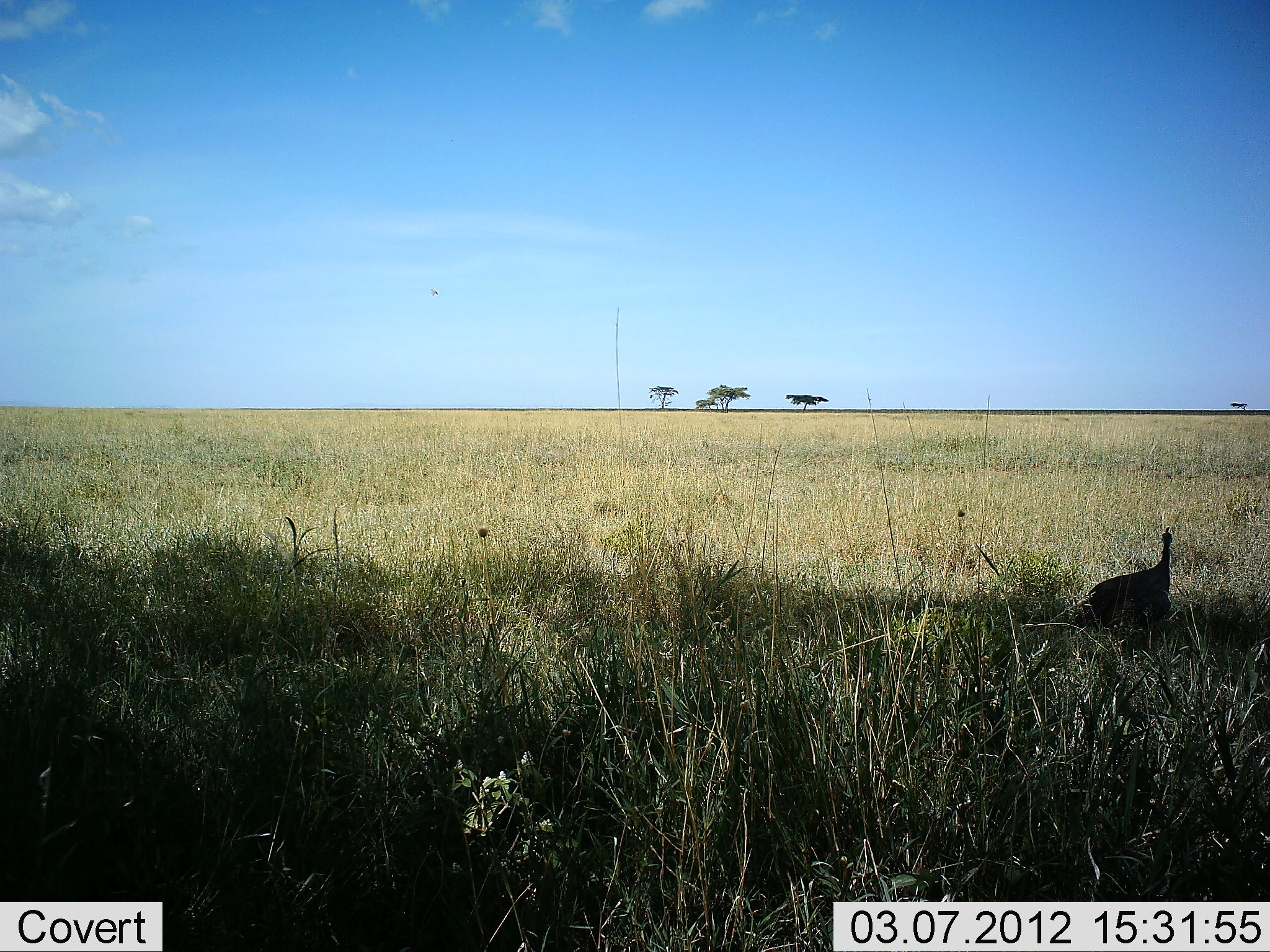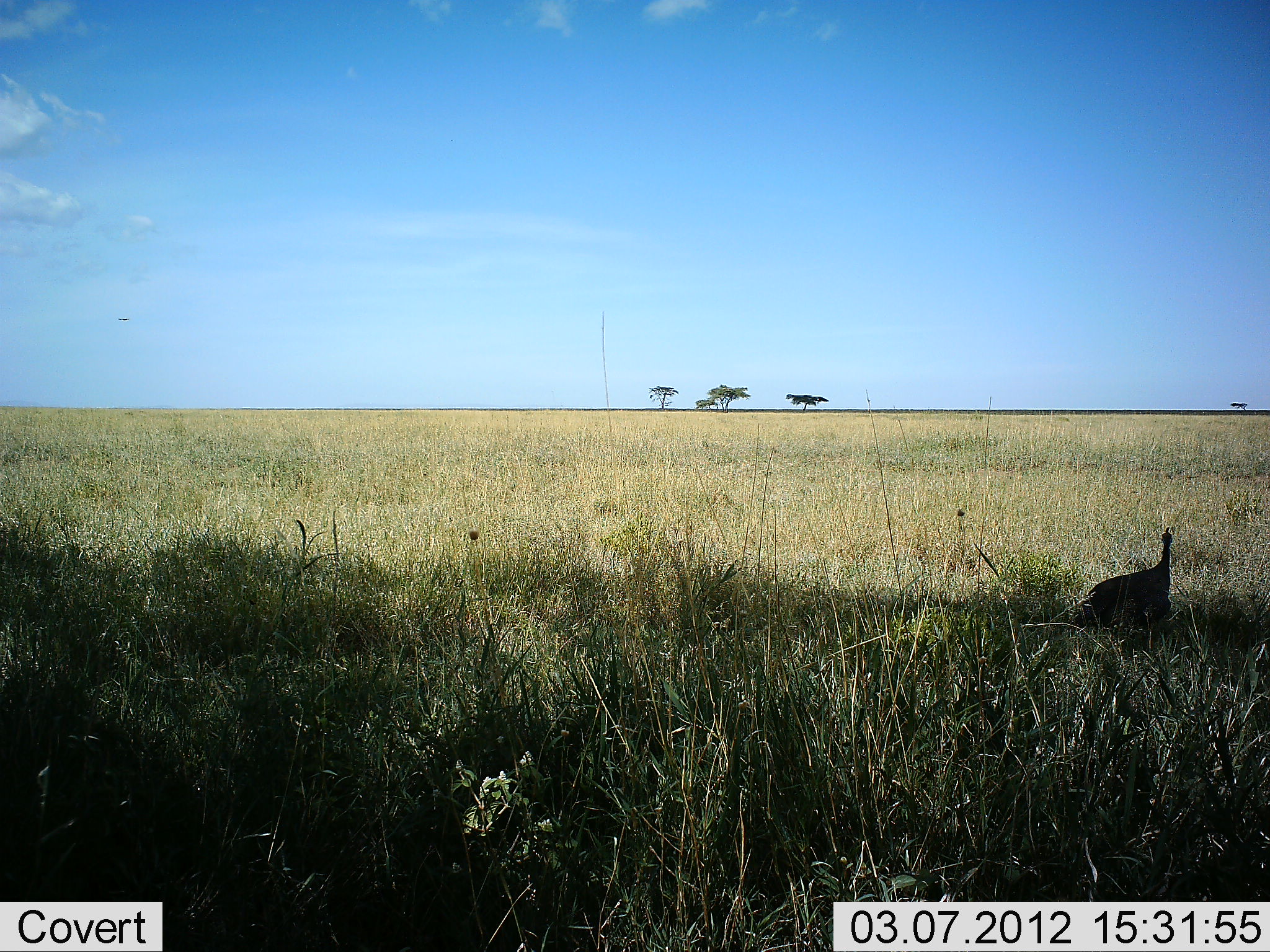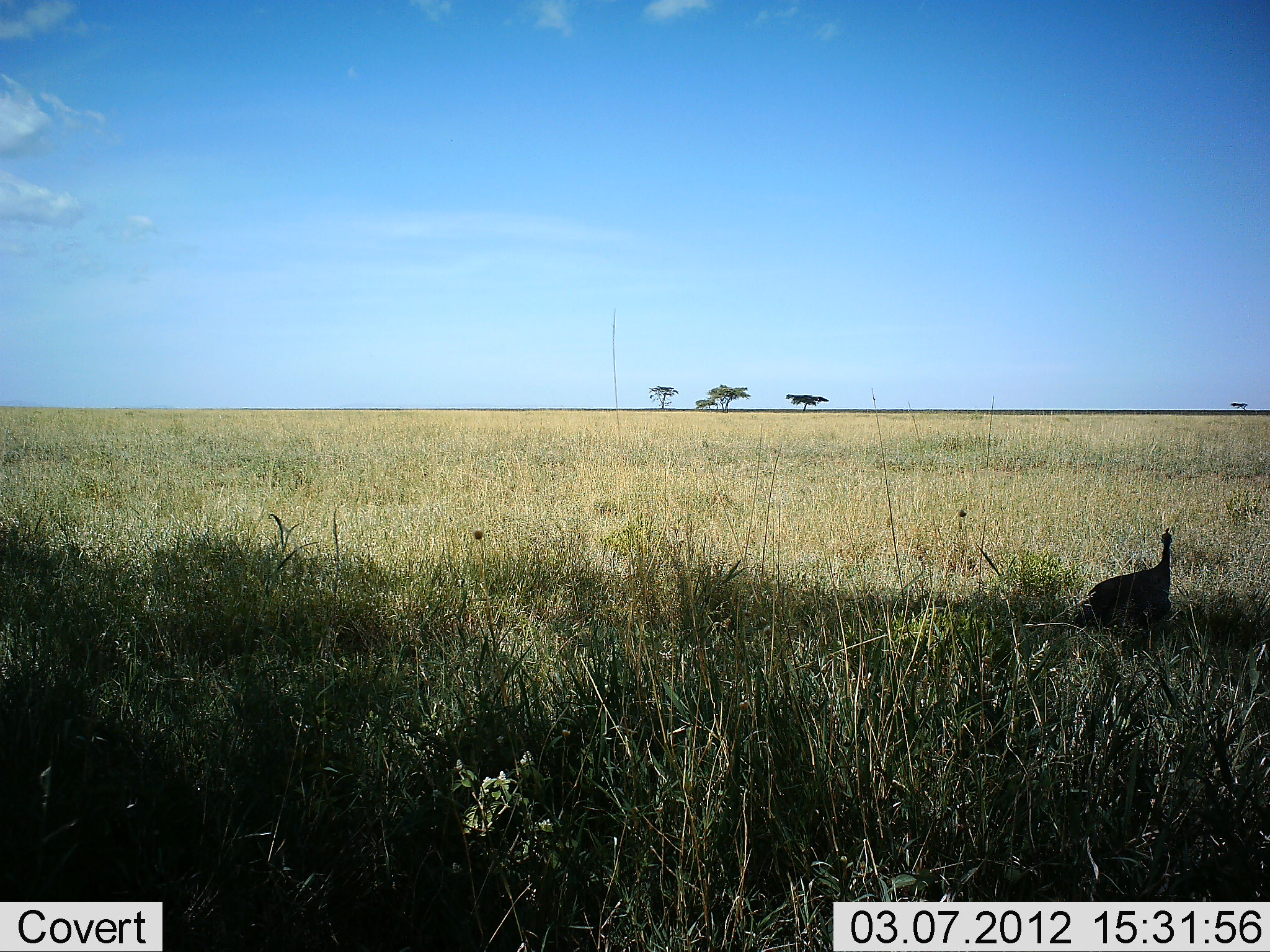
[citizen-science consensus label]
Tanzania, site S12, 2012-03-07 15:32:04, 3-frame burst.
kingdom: Animalia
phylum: Chordata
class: Aves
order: Galliformes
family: Numididae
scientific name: Numididae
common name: guinea fowl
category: guineafowl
Guineafowl (guinea fowl) (Numididae), count 1. Behavior (volunteer vote fractions): standing 85%, resting 15%, moving 0%, interacting 0%. Young present (vote fraction): 0%. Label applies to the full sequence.